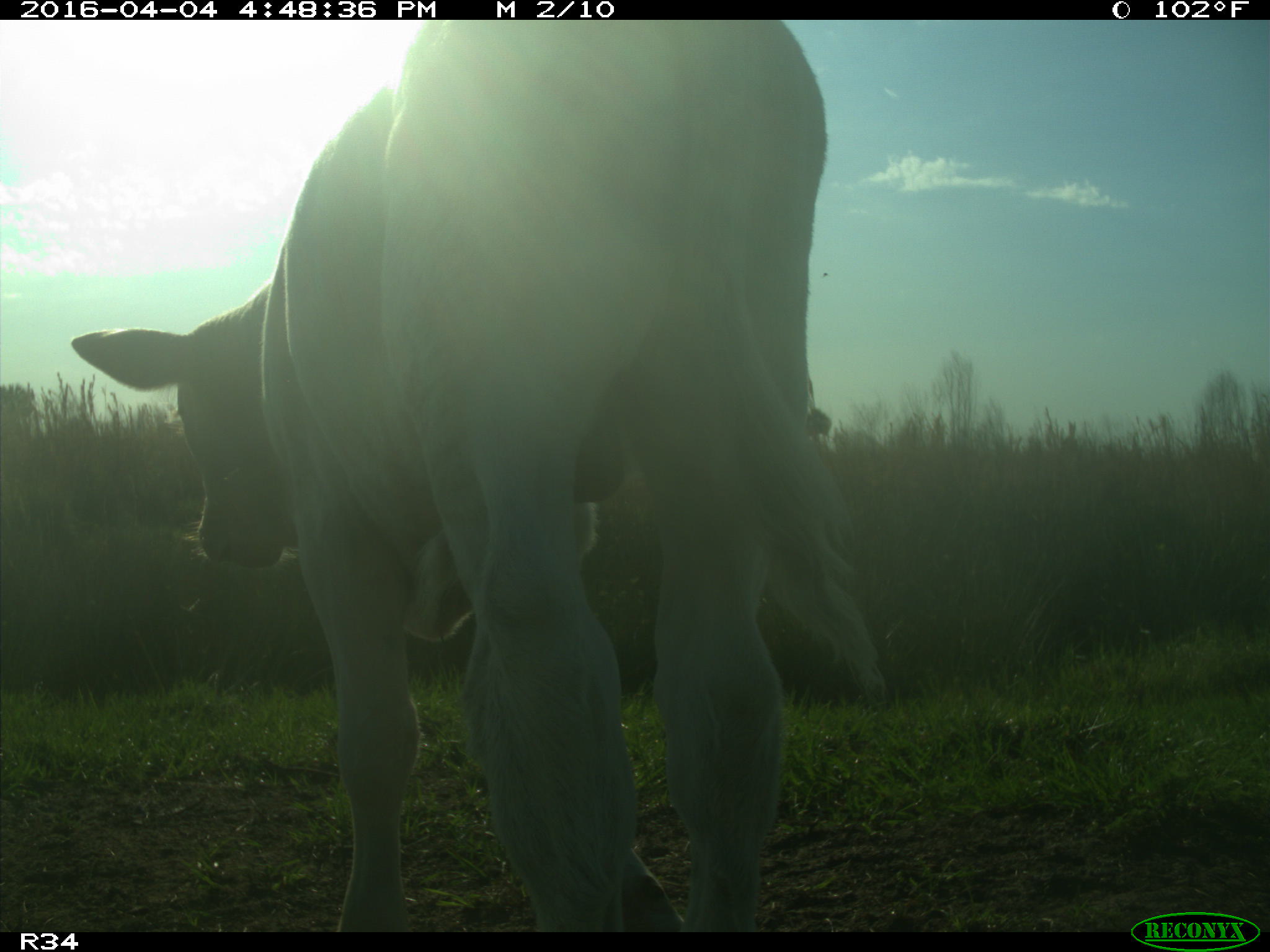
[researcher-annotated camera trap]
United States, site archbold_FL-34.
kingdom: Animalia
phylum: Chordata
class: Mammalia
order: Artiodactyla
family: Bovidae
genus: Bos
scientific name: Bos taurus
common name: domestic cow